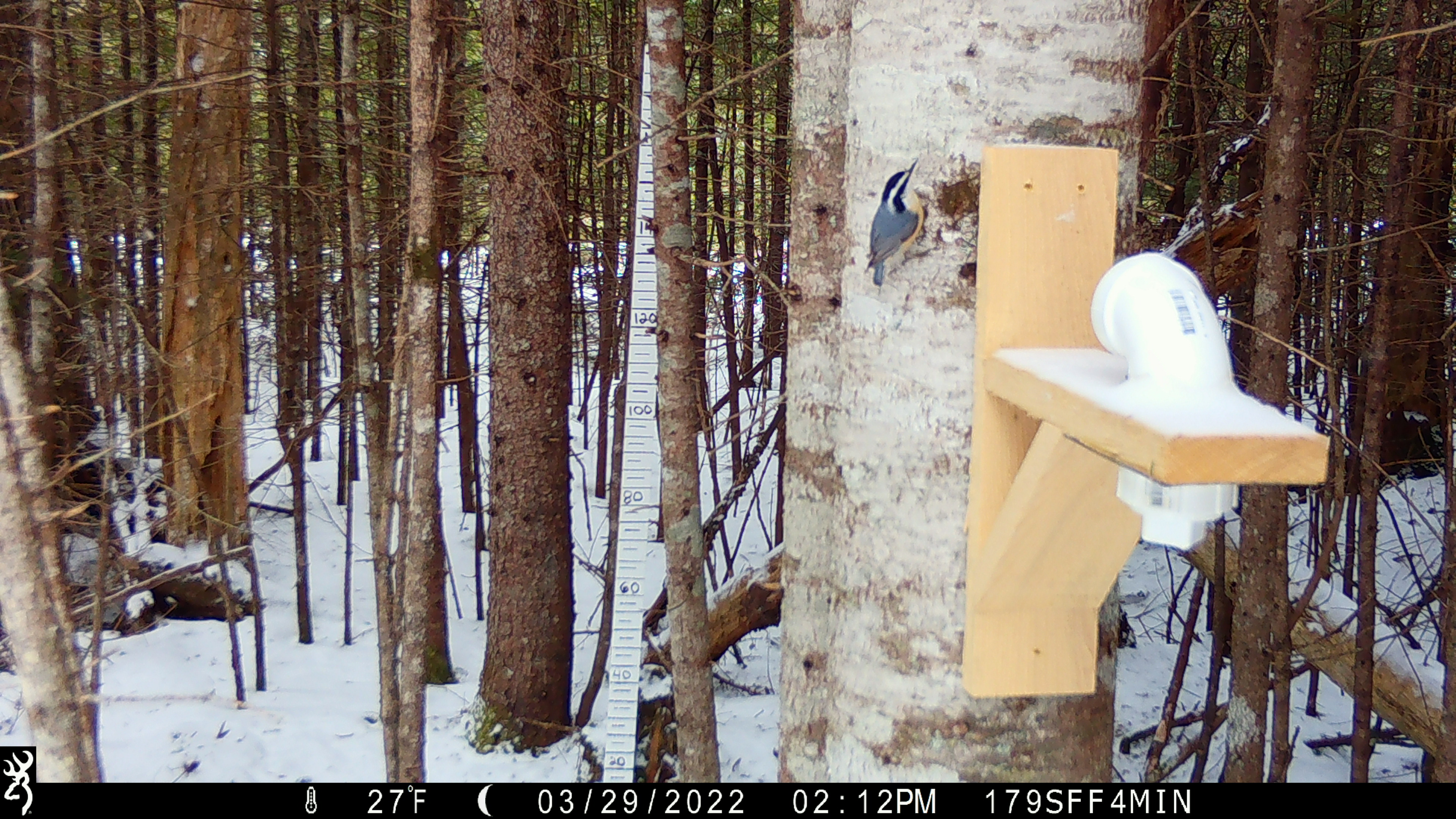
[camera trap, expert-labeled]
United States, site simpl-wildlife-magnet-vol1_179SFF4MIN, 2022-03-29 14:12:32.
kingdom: Animalia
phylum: Chordata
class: Aves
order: Passeriformes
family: Sittidae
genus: Sitta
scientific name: Sitta canadensis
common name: red-breasted nuthatch